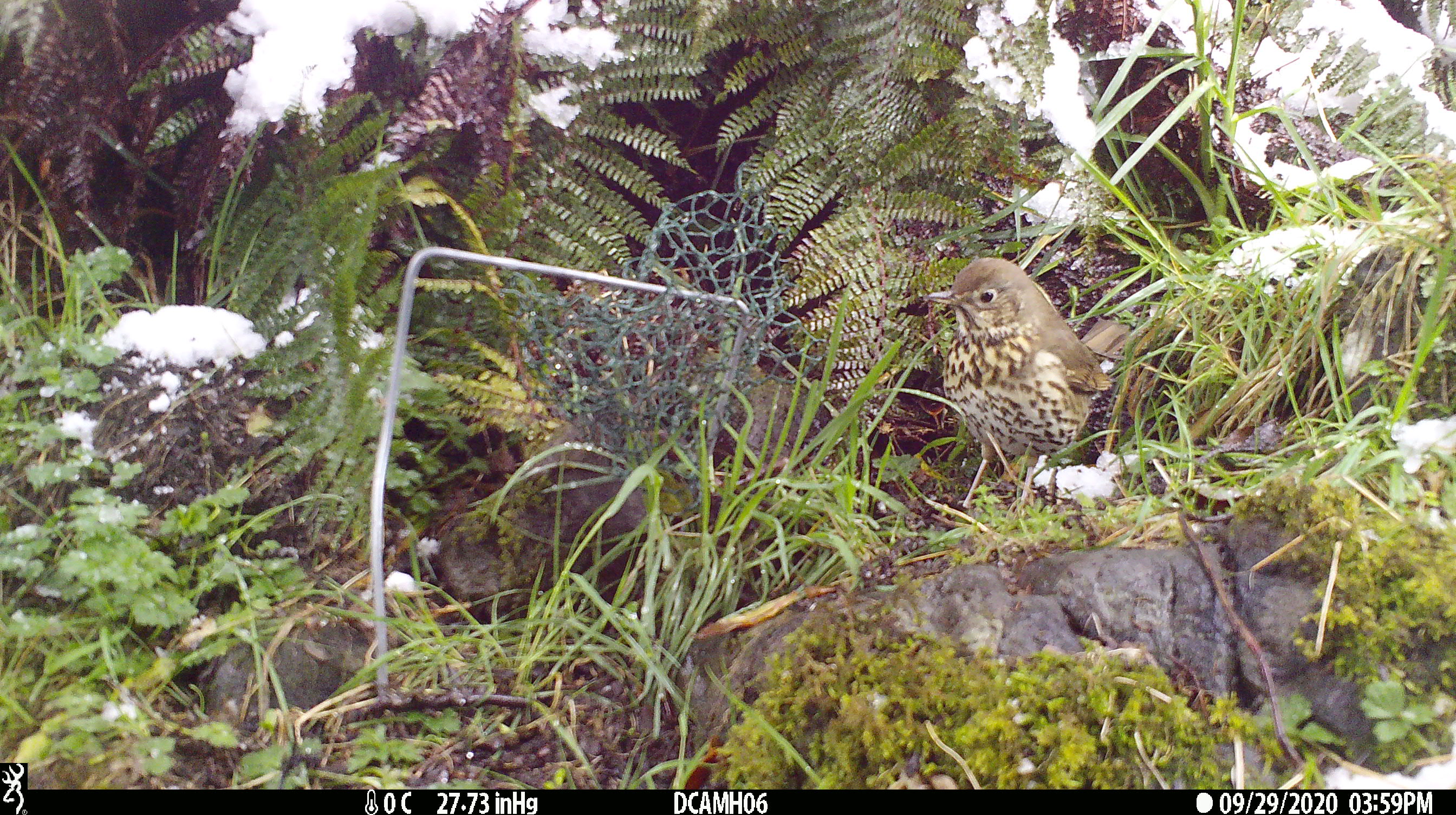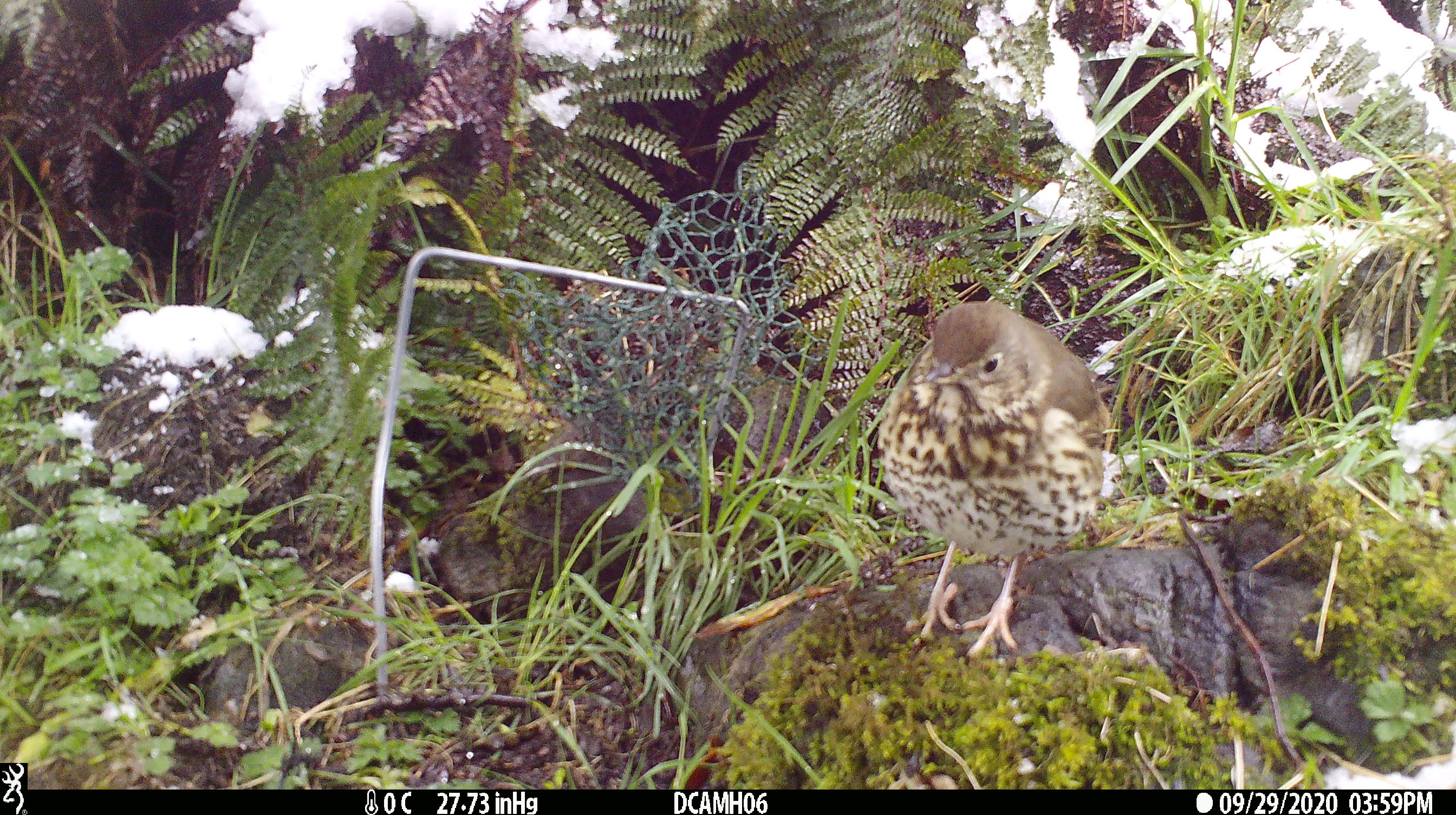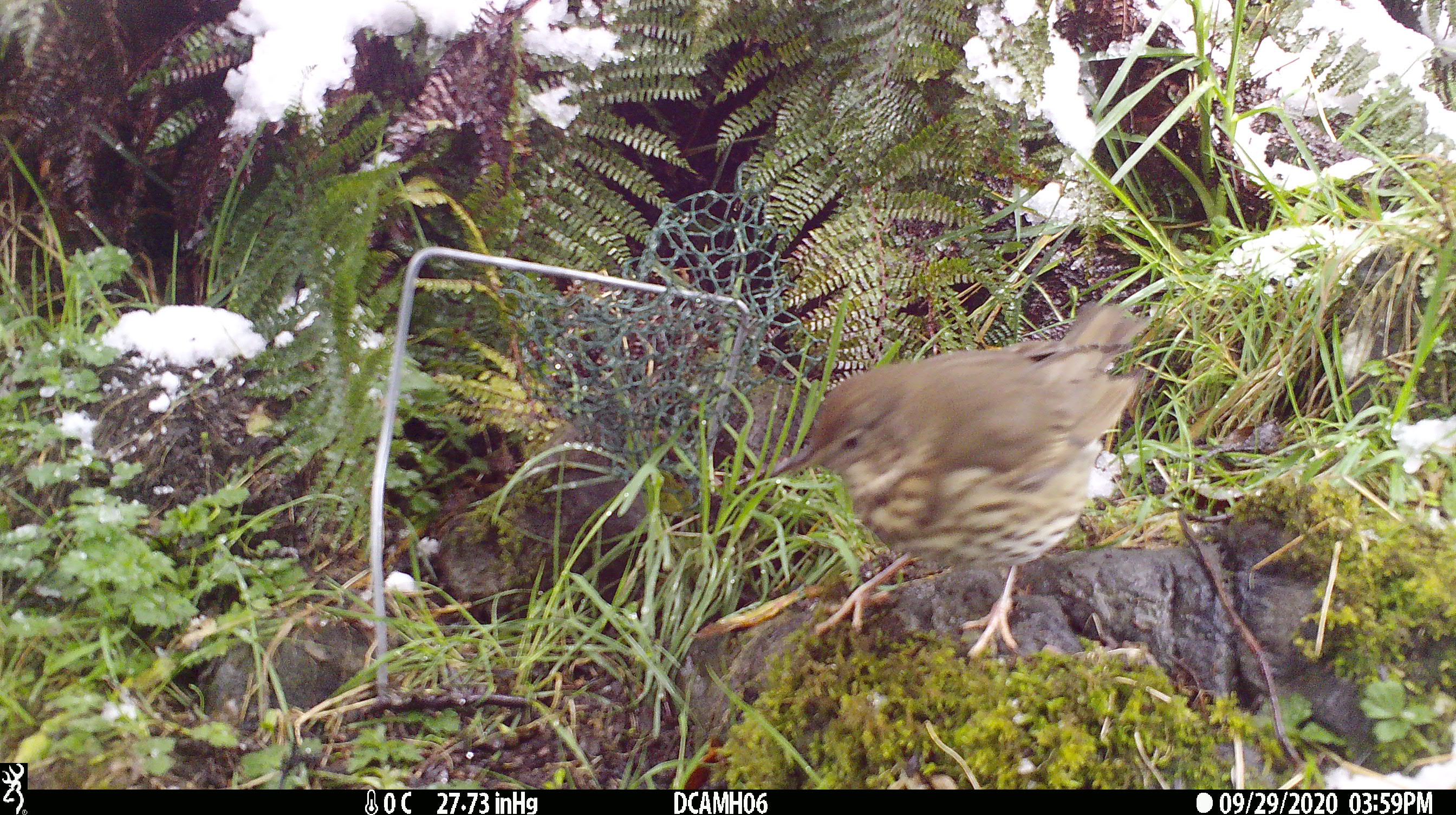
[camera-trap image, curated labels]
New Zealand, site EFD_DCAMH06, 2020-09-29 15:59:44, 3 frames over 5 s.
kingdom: Animalia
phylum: Chordata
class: Aves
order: Passeriformes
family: Turdidae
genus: Turdus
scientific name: Turdus philomelos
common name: song thrush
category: thrush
Thrush (song thrush) (Turdus philomelos).